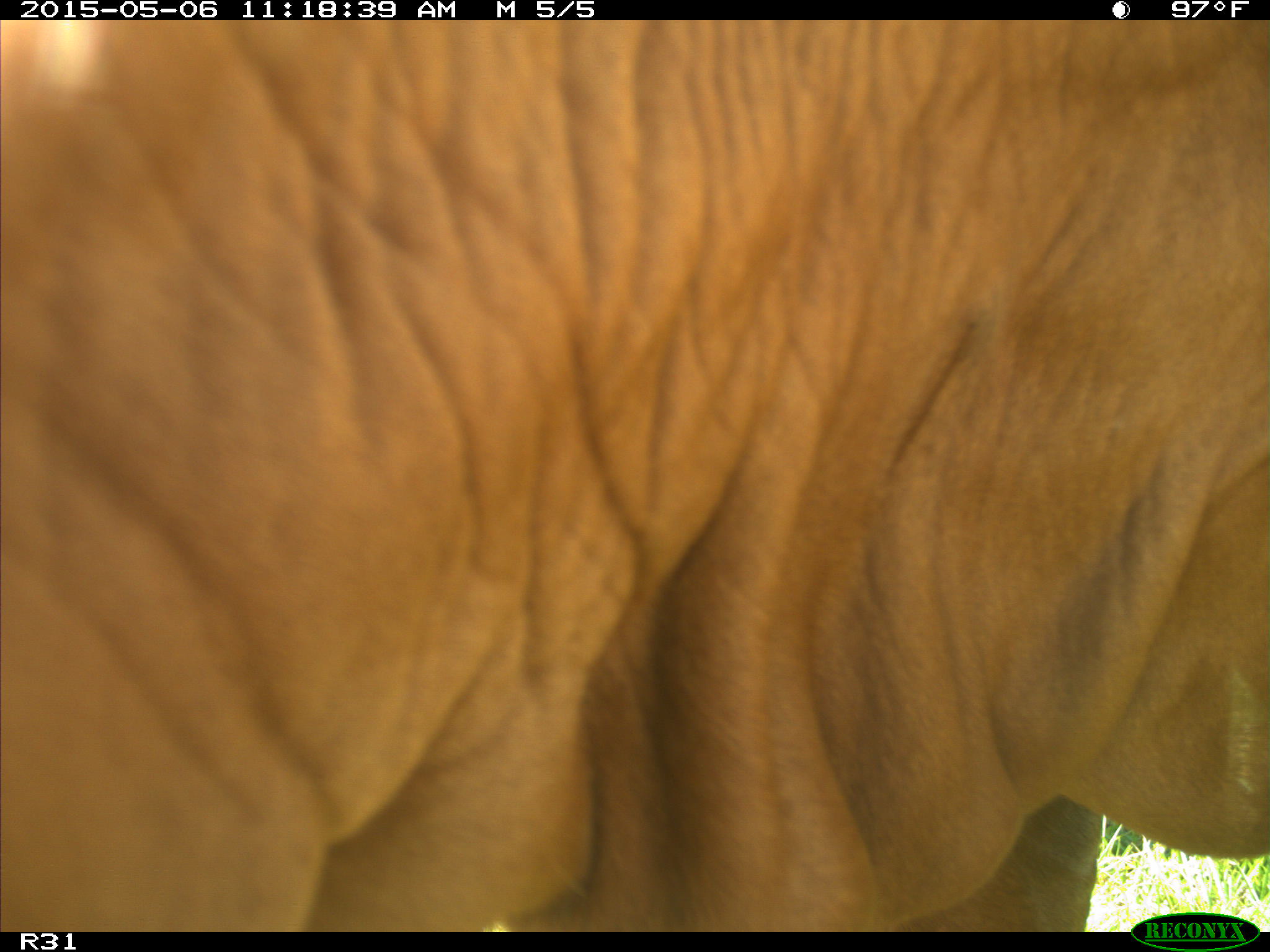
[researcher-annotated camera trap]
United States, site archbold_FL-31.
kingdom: Animalia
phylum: Chordata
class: Mammalia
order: Artiodactyla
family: Bovidae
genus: Bos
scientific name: Bos taurus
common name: domestic cow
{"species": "Bos taurus (domestic cow)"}